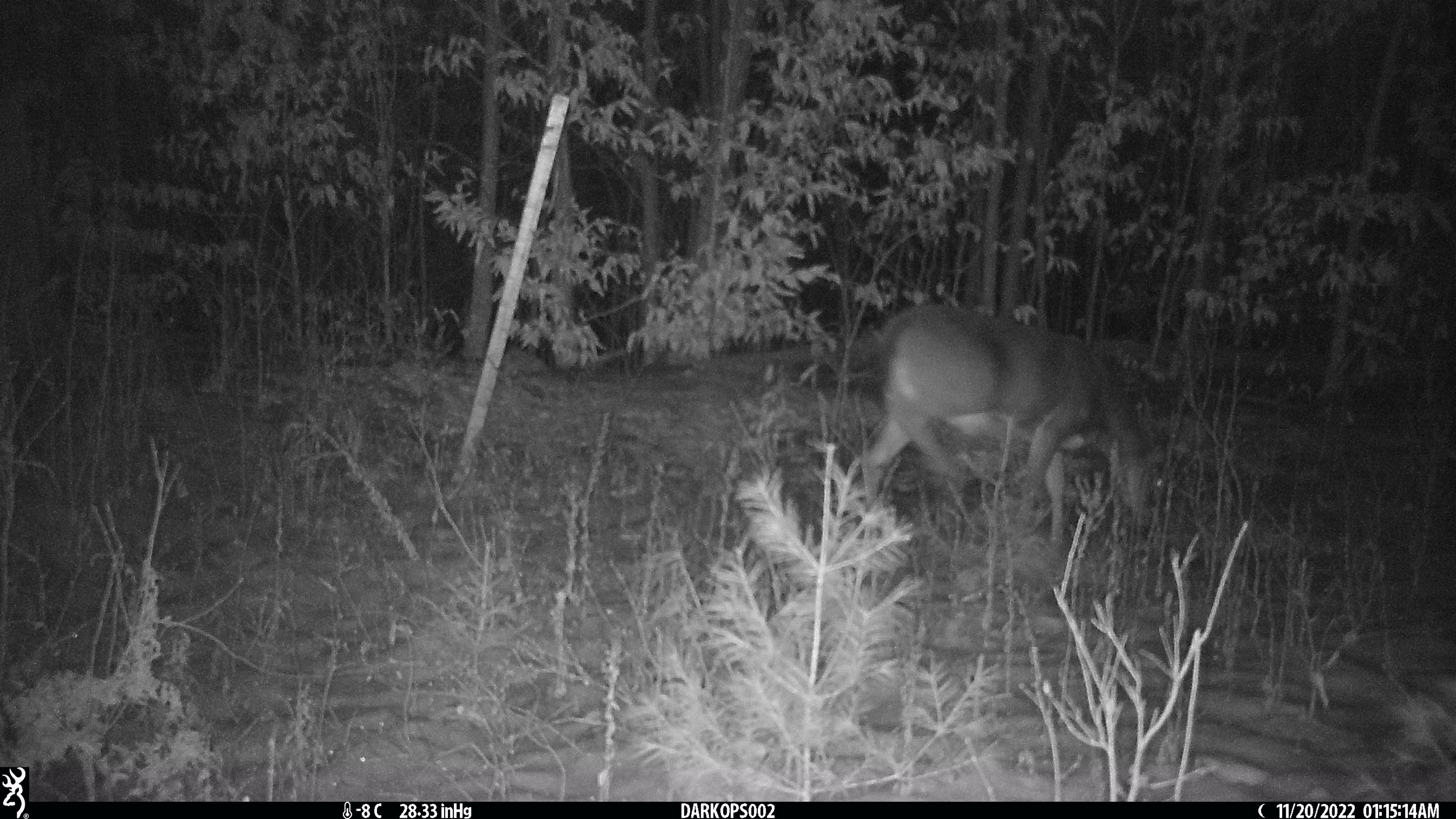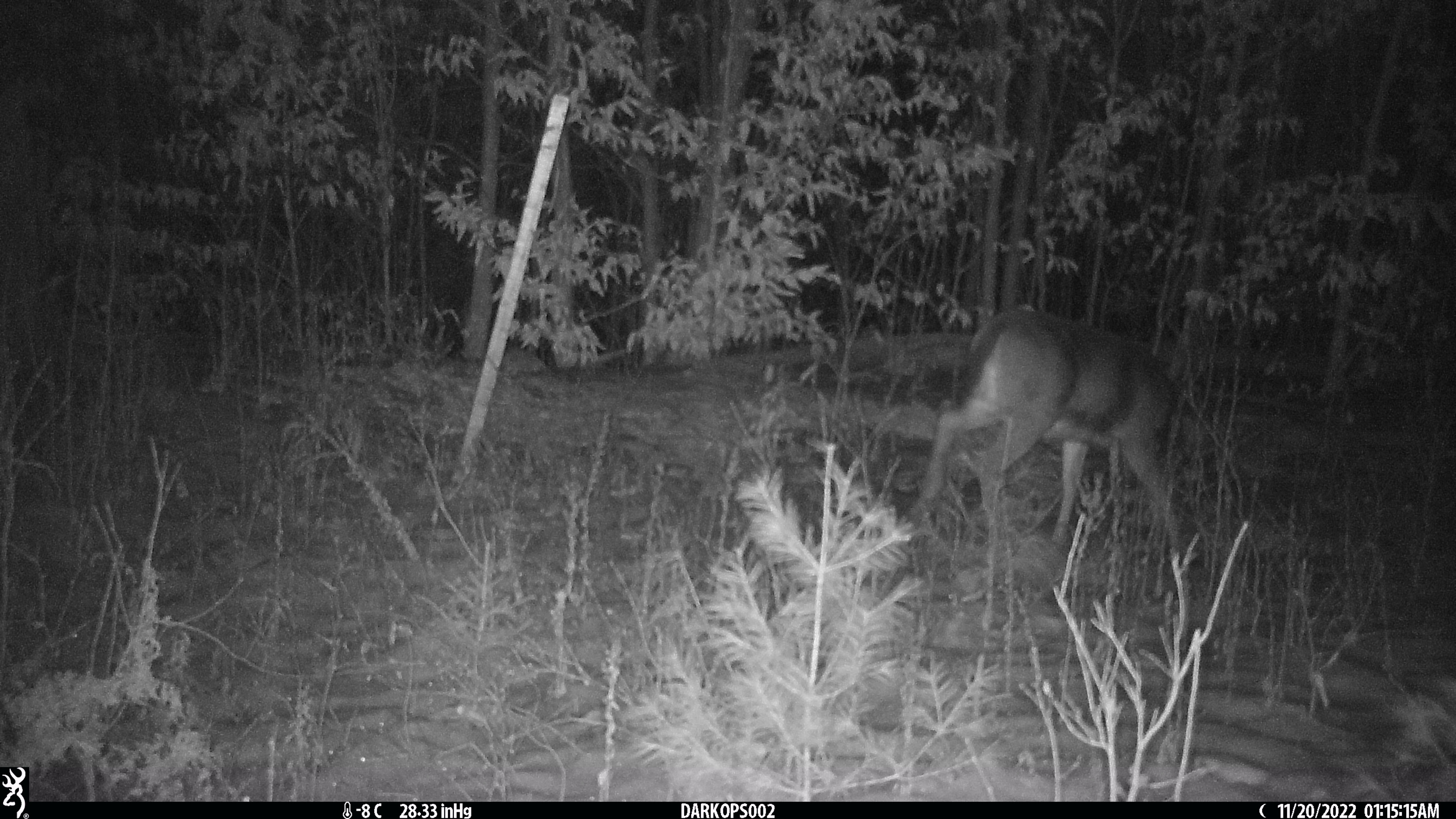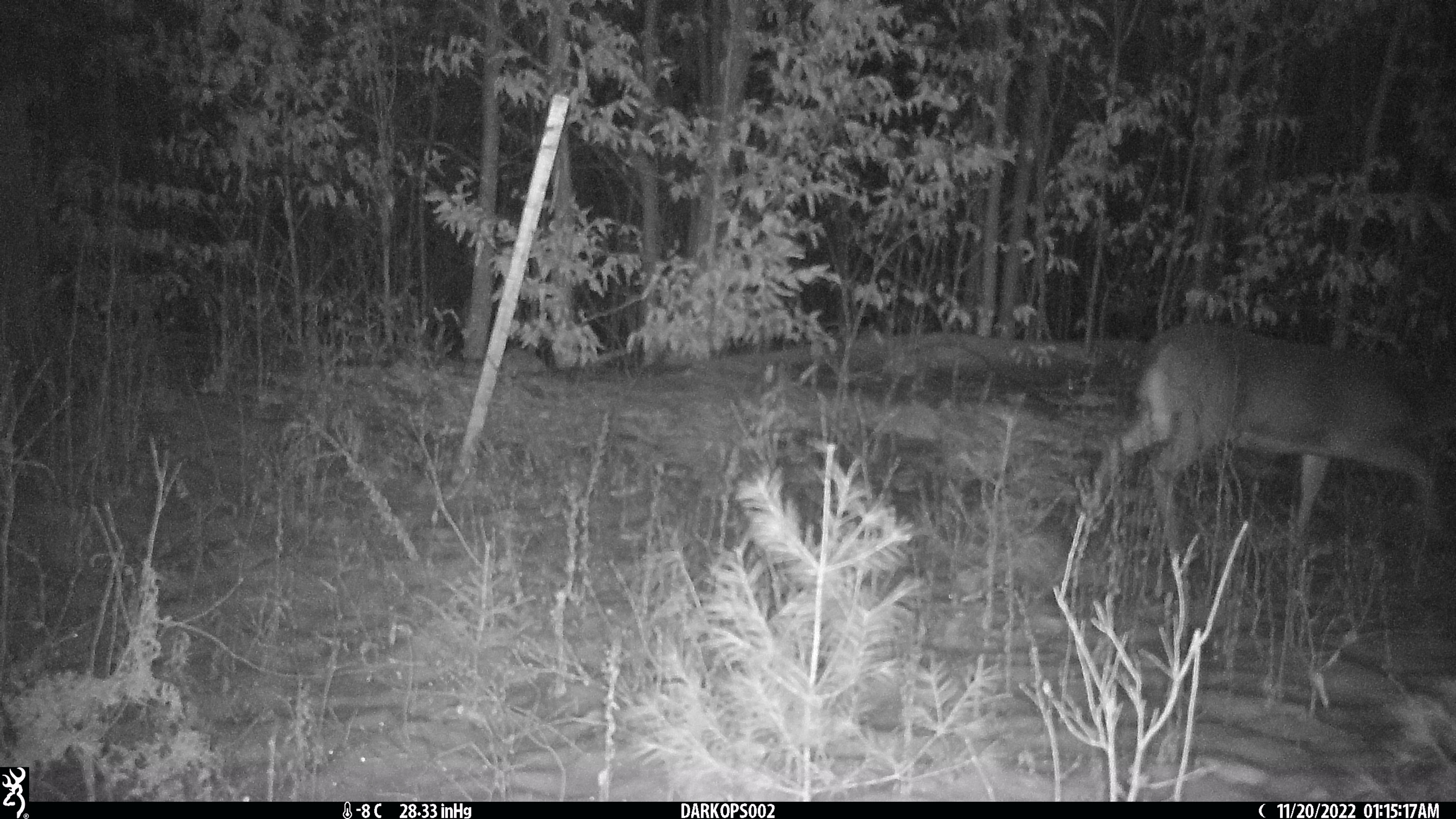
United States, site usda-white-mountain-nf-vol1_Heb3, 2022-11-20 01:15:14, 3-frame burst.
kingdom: Animalia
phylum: Chordata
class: Mammalia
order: Artiodactyla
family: Cervidae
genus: Odocoileus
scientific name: Odocoileus virginianus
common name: white-tailed deer